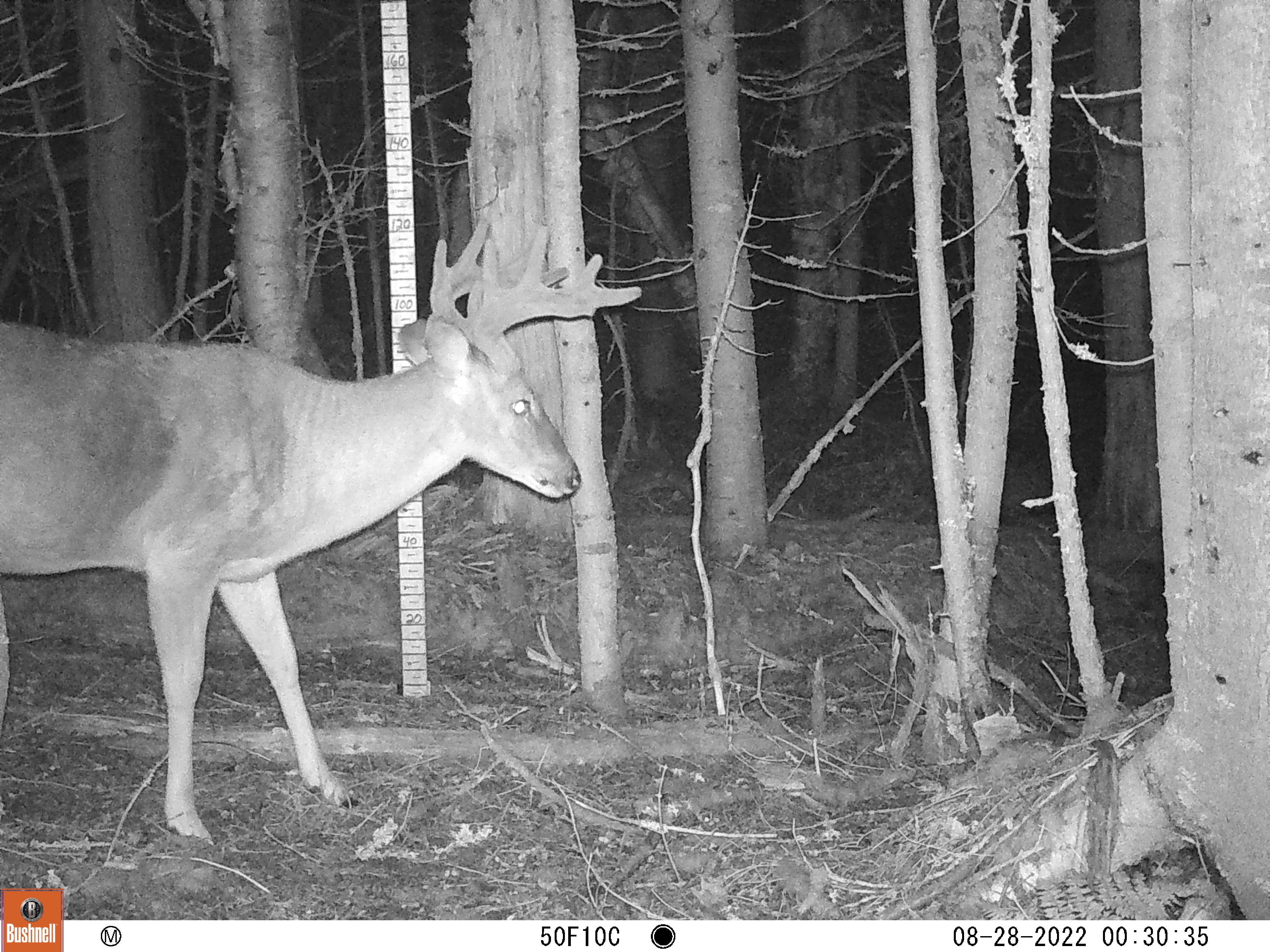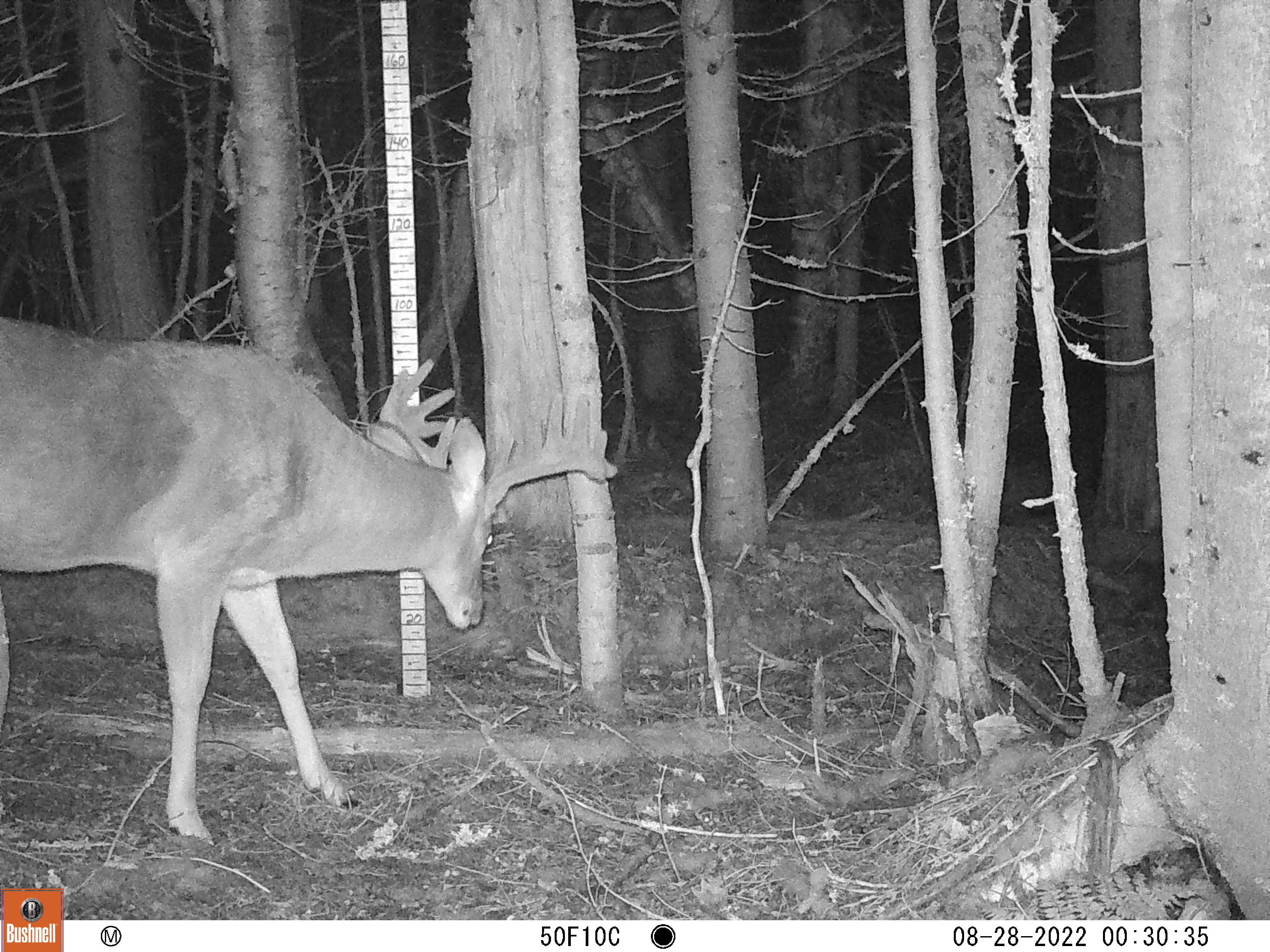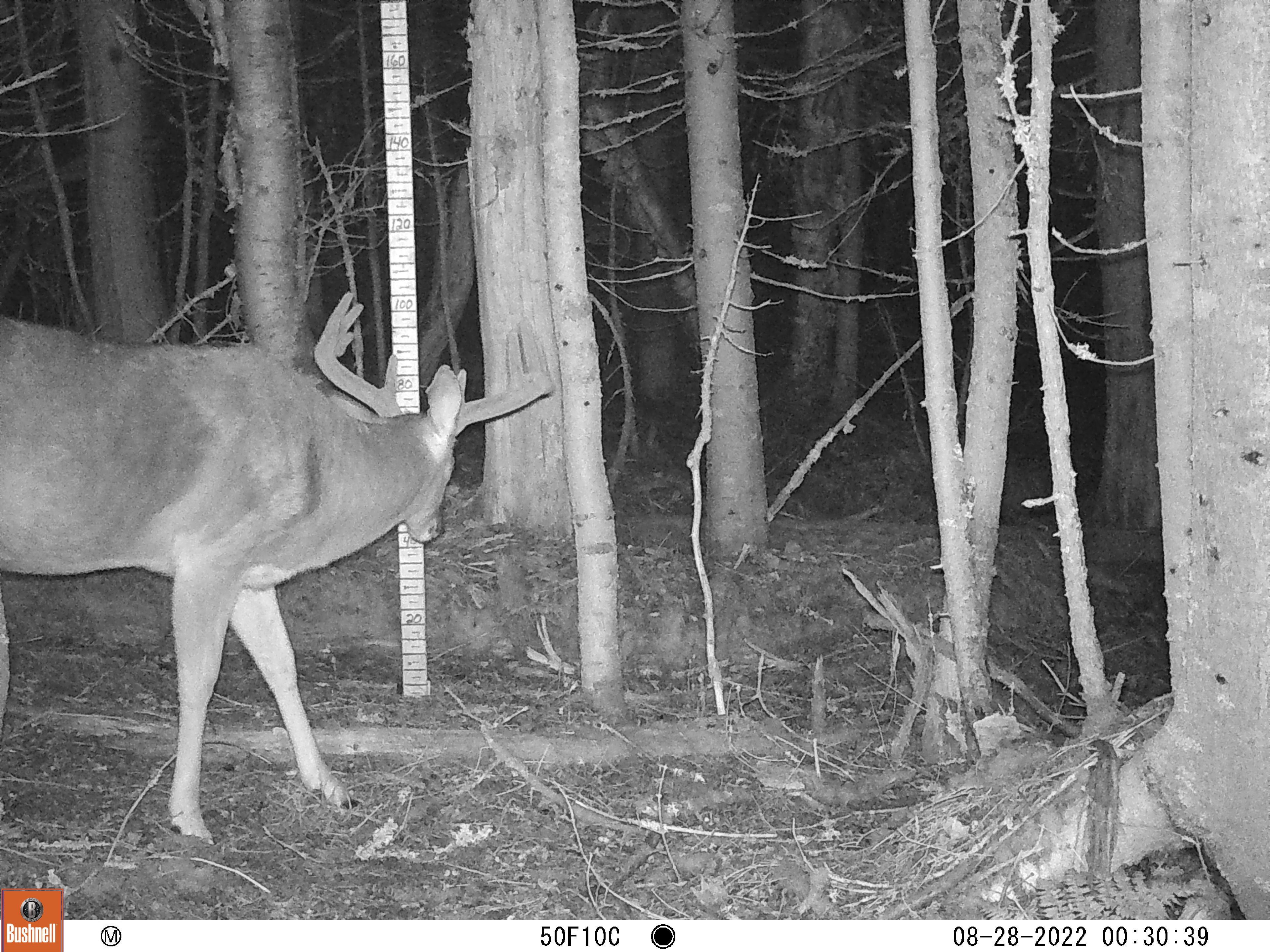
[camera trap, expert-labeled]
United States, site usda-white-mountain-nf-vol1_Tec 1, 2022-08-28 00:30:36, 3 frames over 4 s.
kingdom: Animalia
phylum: Chordata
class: Mammalia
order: Artiodactyla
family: Cervidae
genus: Odocoileus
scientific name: Odocoileus virginianus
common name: white-tailed deer